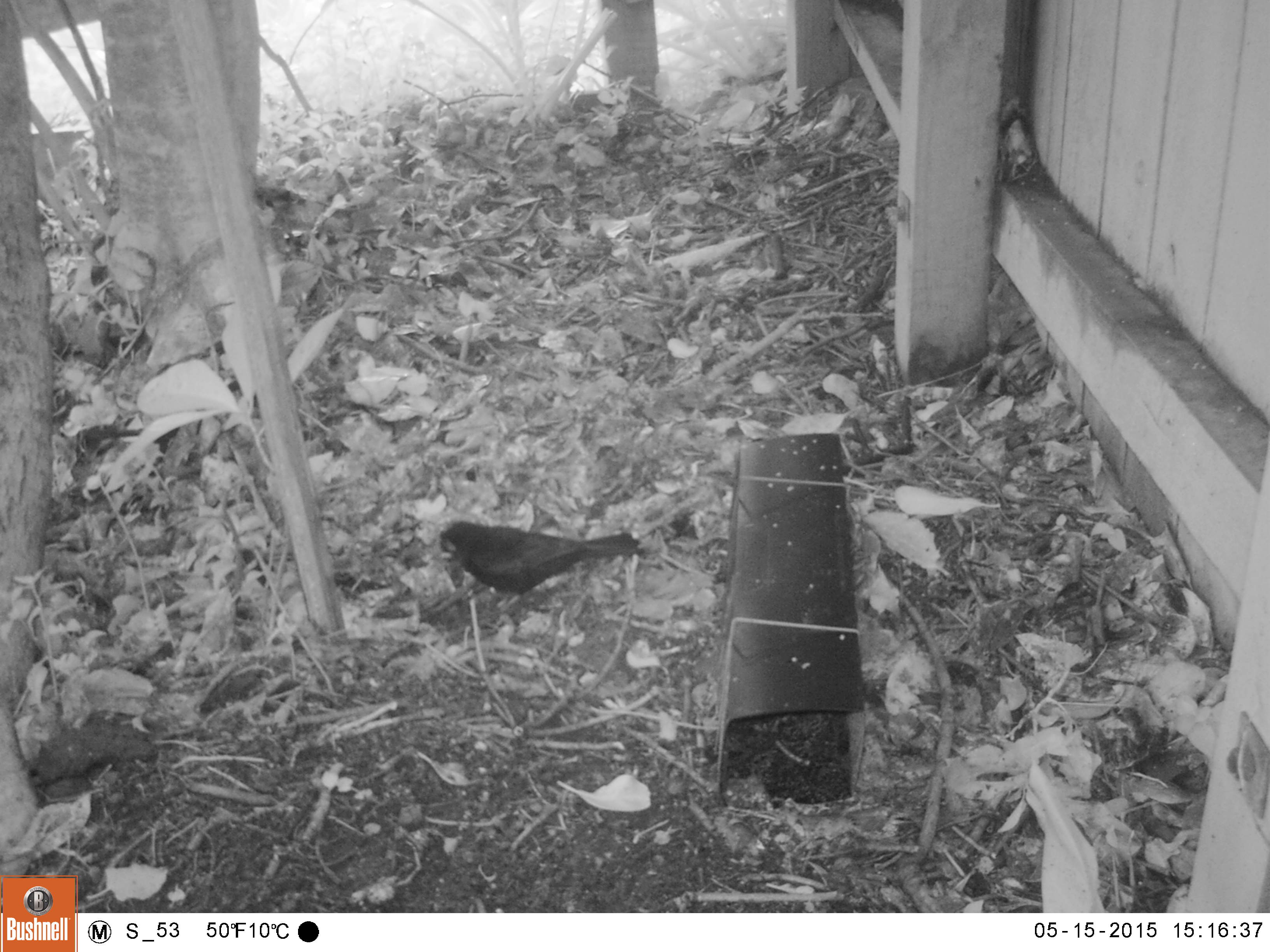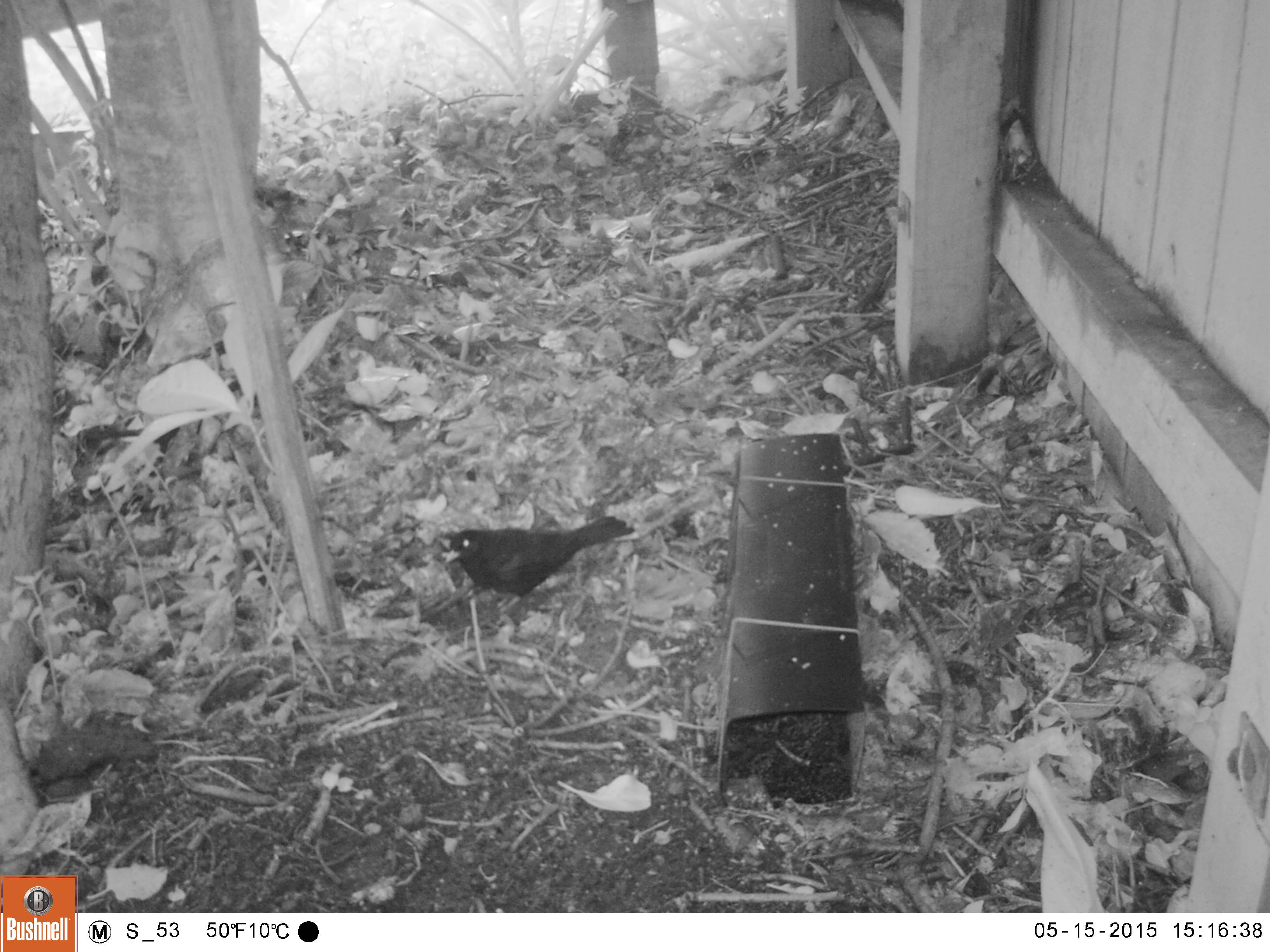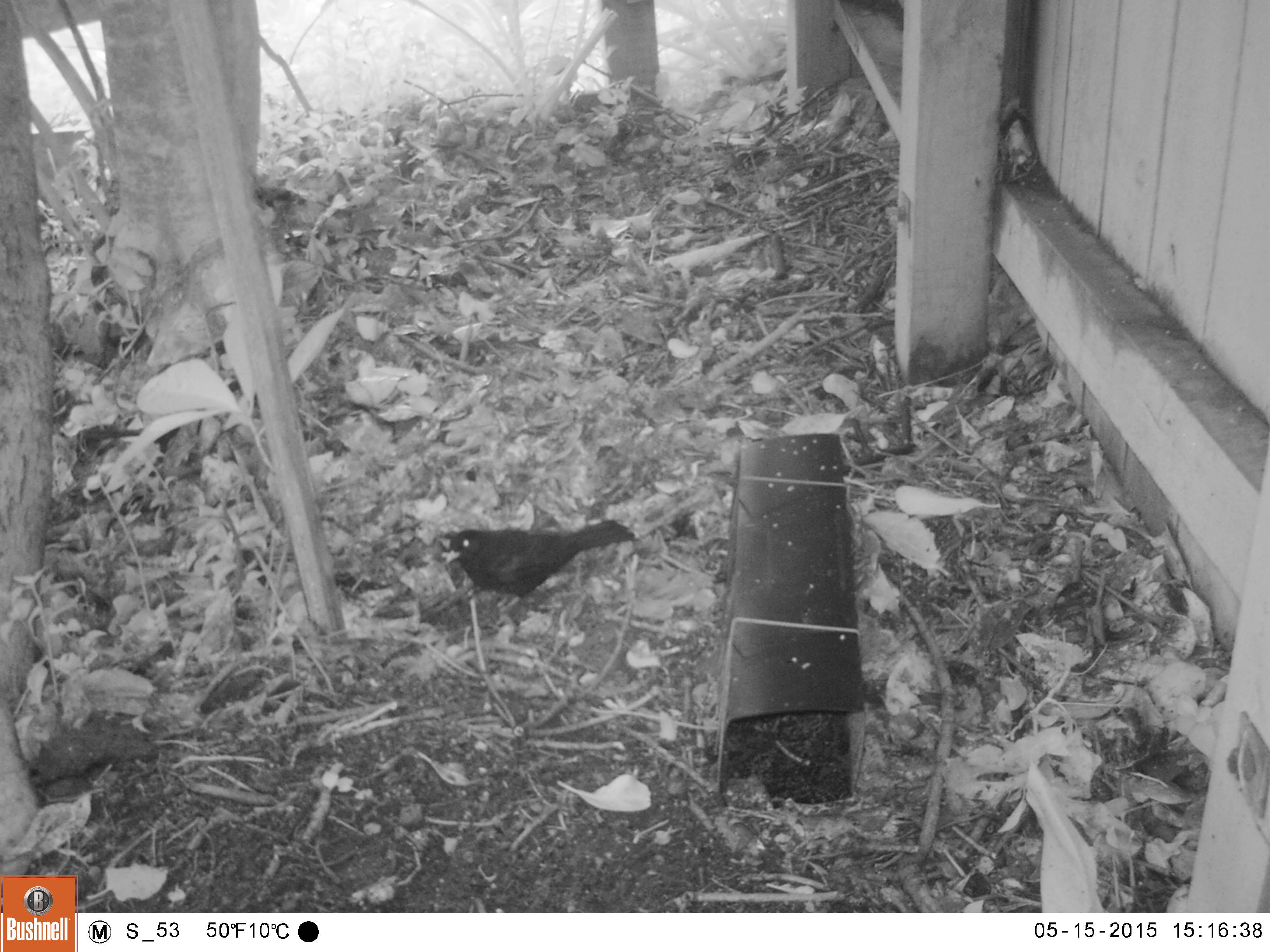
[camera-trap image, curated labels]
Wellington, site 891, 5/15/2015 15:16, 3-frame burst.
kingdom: Animalia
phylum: Chordata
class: Aves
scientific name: Aves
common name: bird